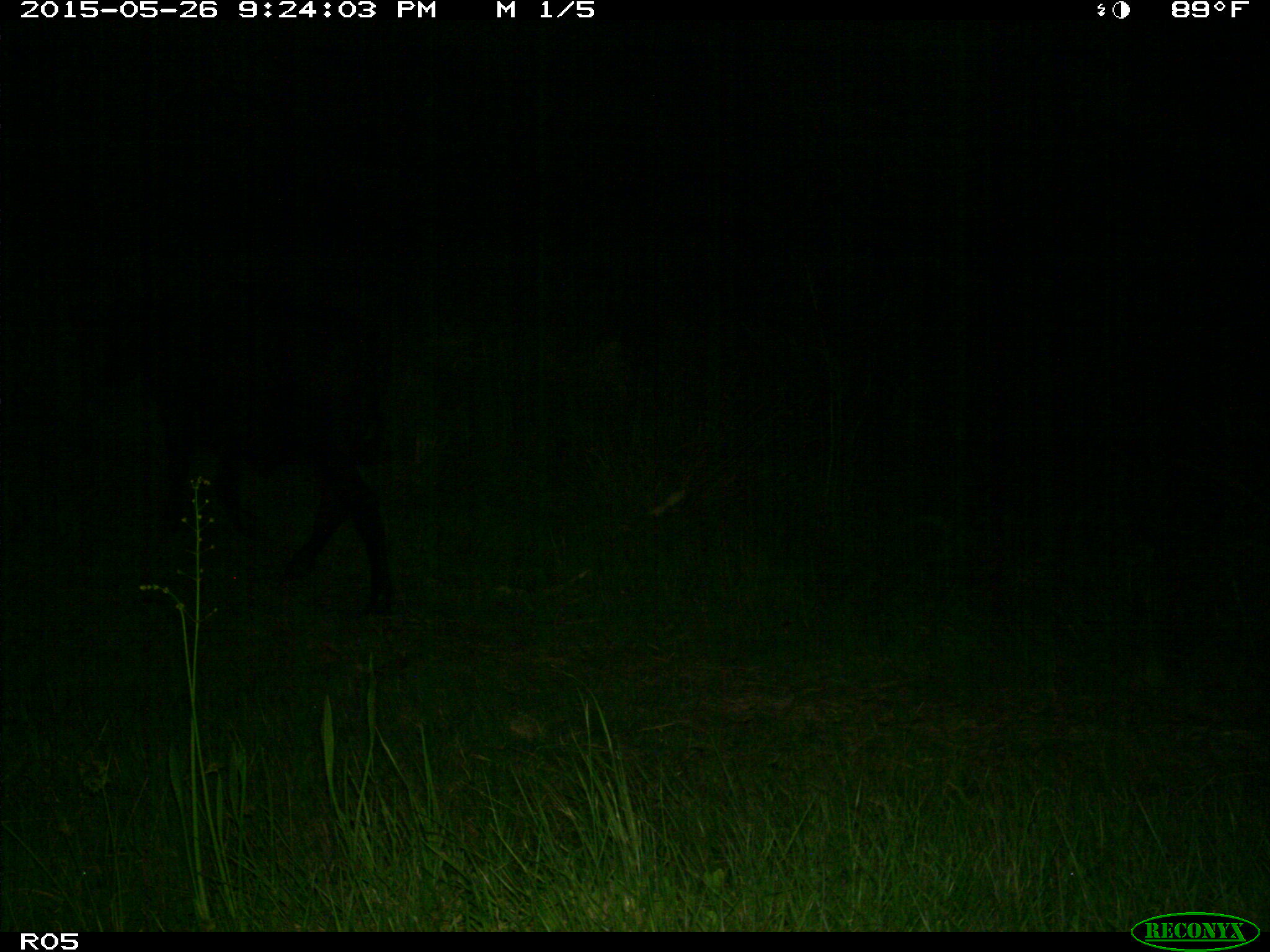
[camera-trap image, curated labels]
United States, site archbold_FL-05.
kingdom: Animalia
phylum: Chordata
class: Mammalia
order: Artiodactyla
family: Bovidae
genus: Bos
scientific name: Bos taurus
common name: domestic cow